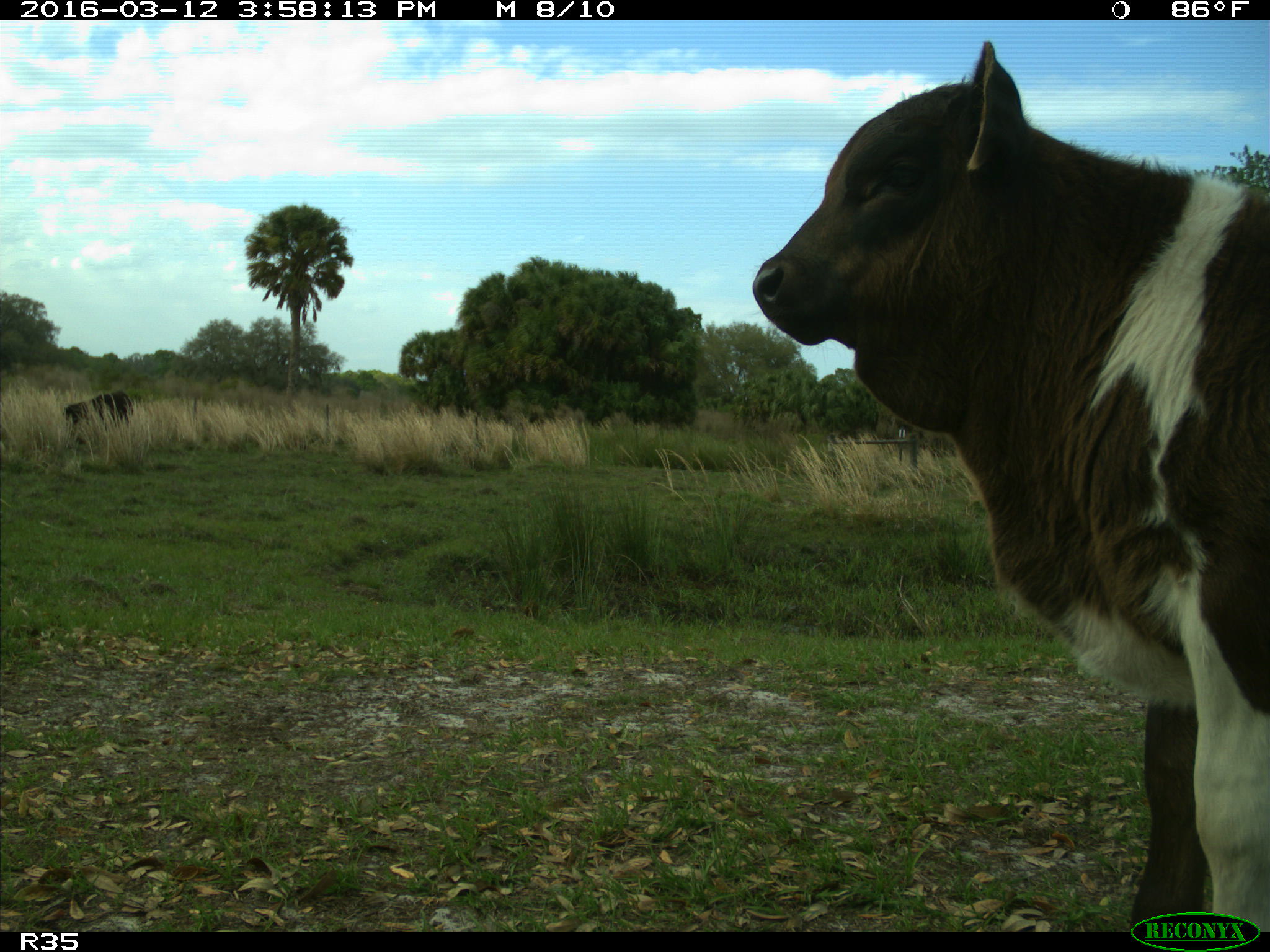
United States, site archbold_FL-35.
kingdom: Animalia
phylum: Chordata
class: Mammalia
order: Artiodactyla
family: Bovidae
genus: Bos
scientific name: Bos taurus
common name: domestic cow